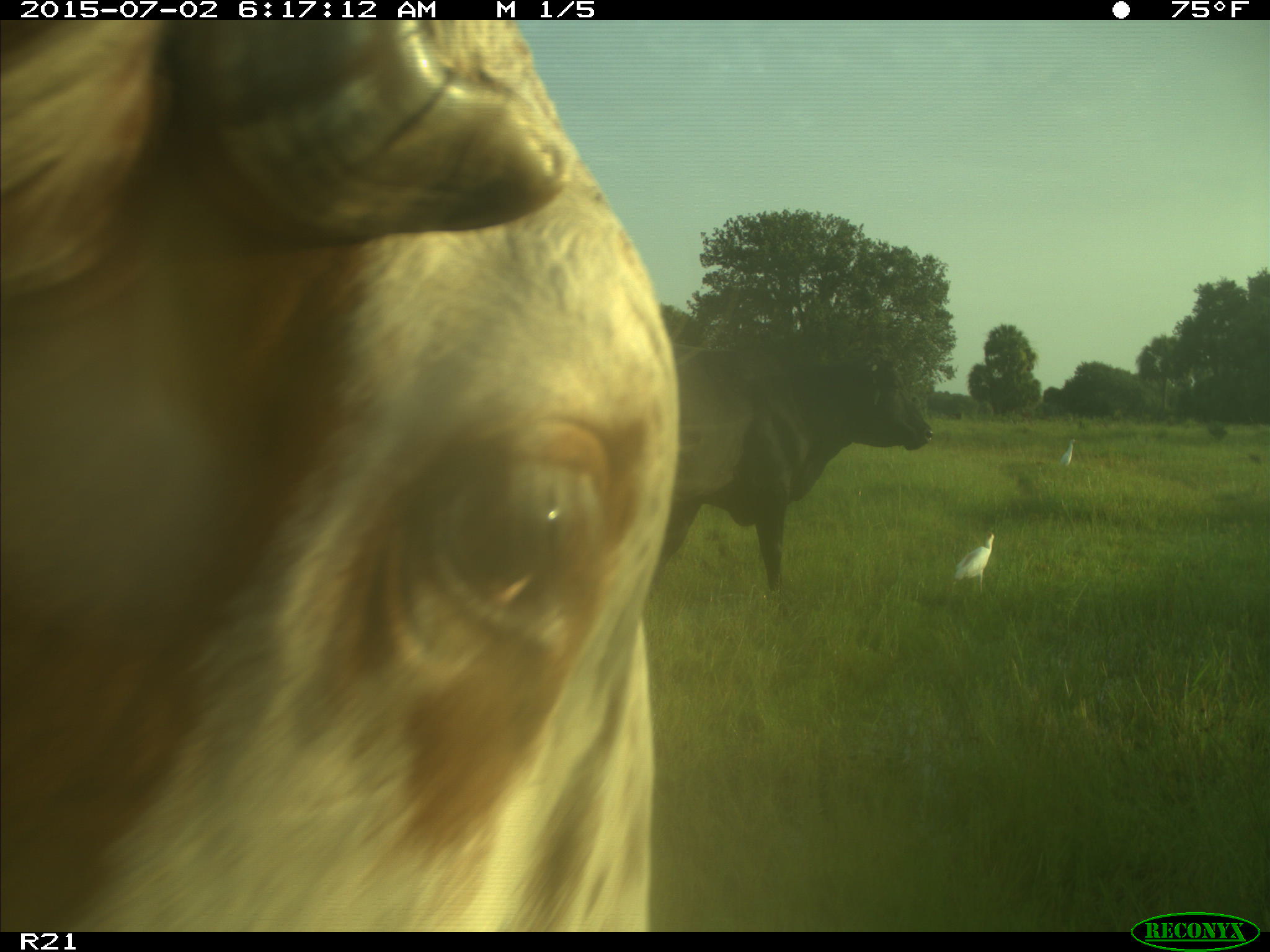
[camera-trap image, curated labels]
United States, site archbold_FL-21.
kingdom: Animalia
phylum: Chordata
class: Mammalia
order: Artiodactyla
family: Bovidae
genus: Bos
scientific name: Bos taurus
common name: domestic cow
Bos taurus (domestic cow).